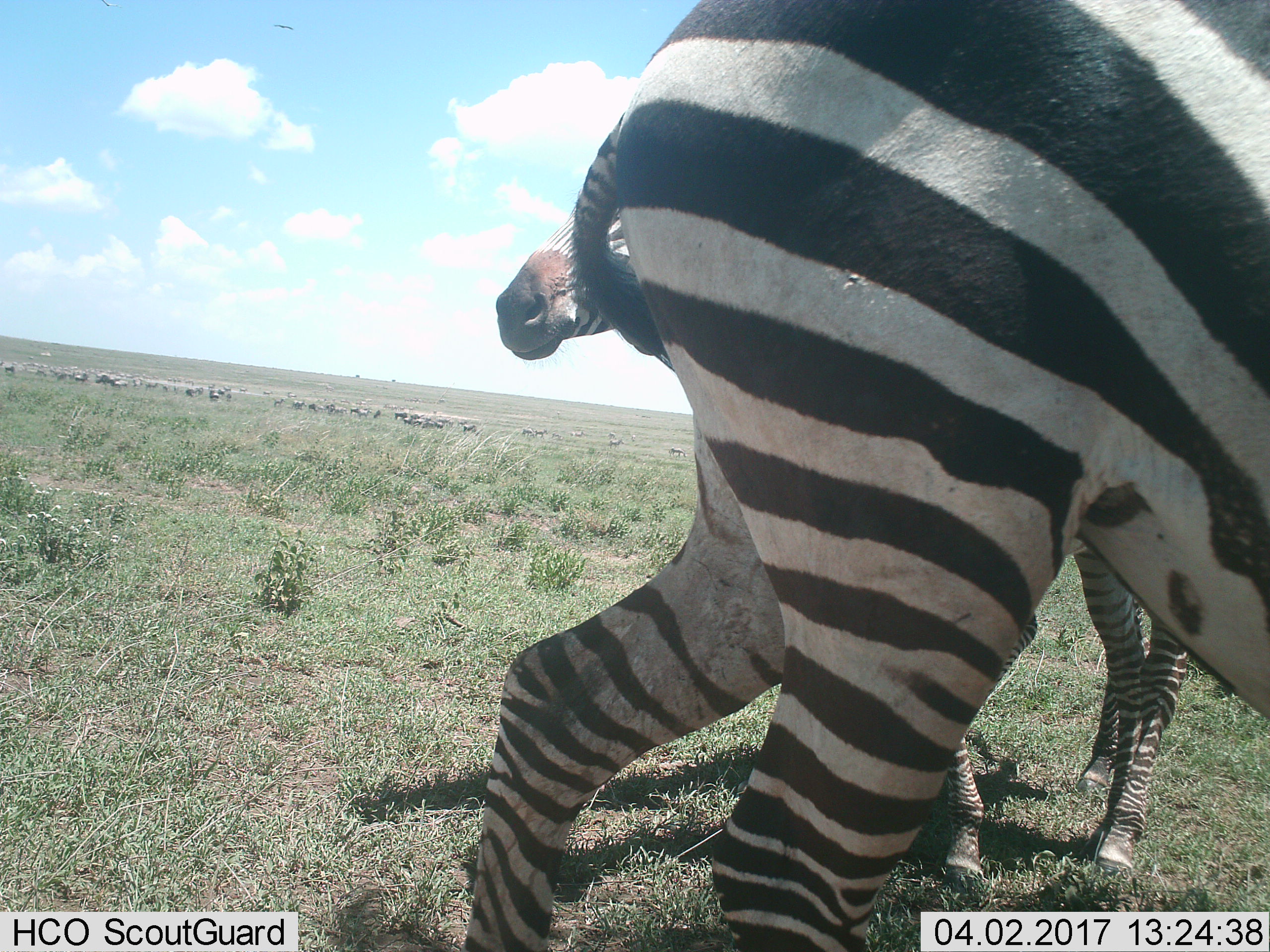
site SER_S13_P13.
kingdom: Animalia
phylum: Chordata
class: Mammalia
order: Perissodactyla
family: Equidae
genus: Equus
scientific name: Equus quagga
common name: plains zebra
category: zebraplains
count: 2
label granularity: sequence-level